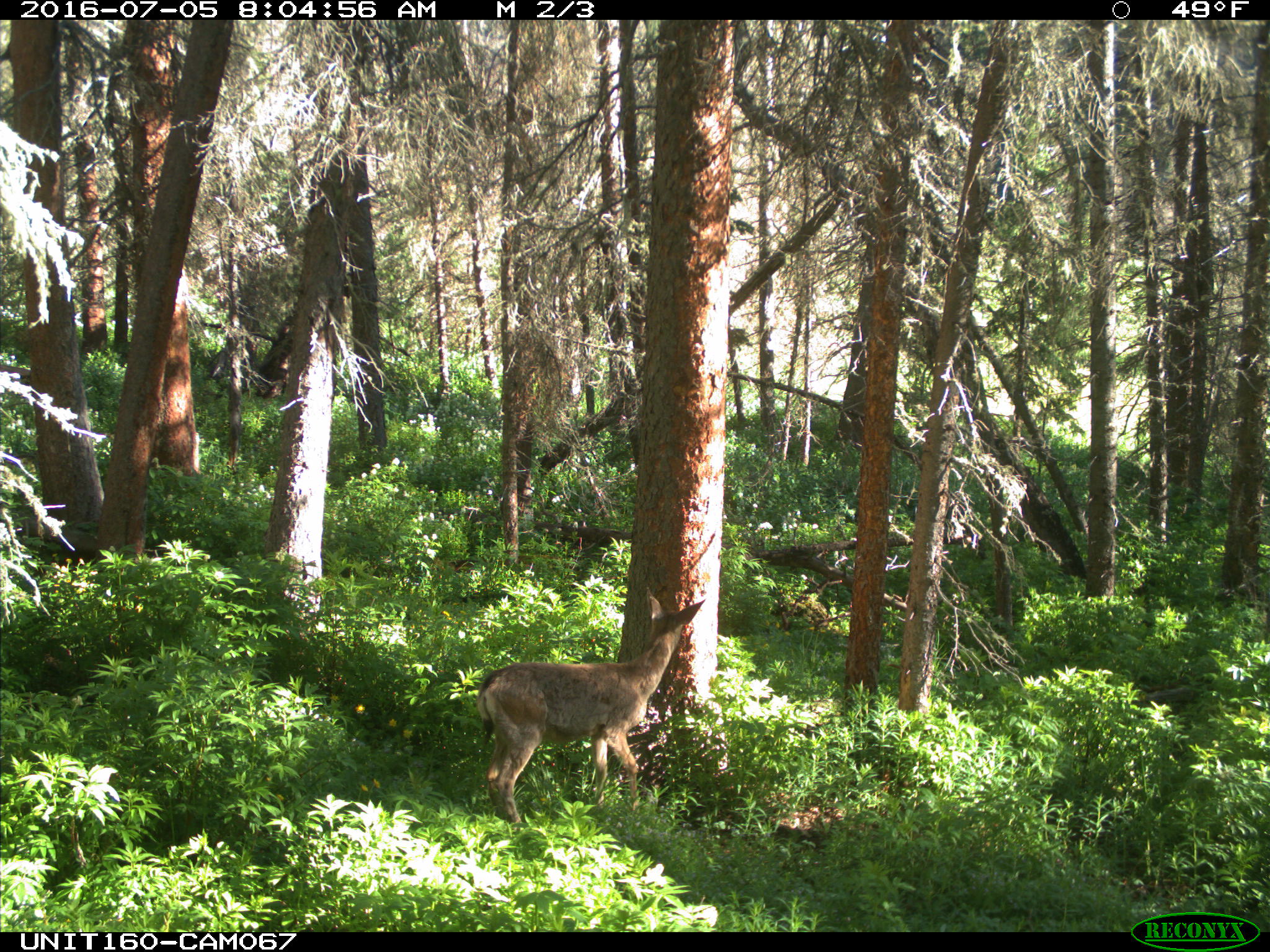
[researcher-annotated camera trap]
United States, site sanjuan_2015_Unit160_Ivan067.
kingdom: Animalia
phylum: Chordata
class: Mammalia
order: Artiodactyla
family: Cervidae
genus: Odocoileus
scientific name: Odocoileus hemionus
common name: mule deer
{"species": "Odocoileus hemionus (mule deer)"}